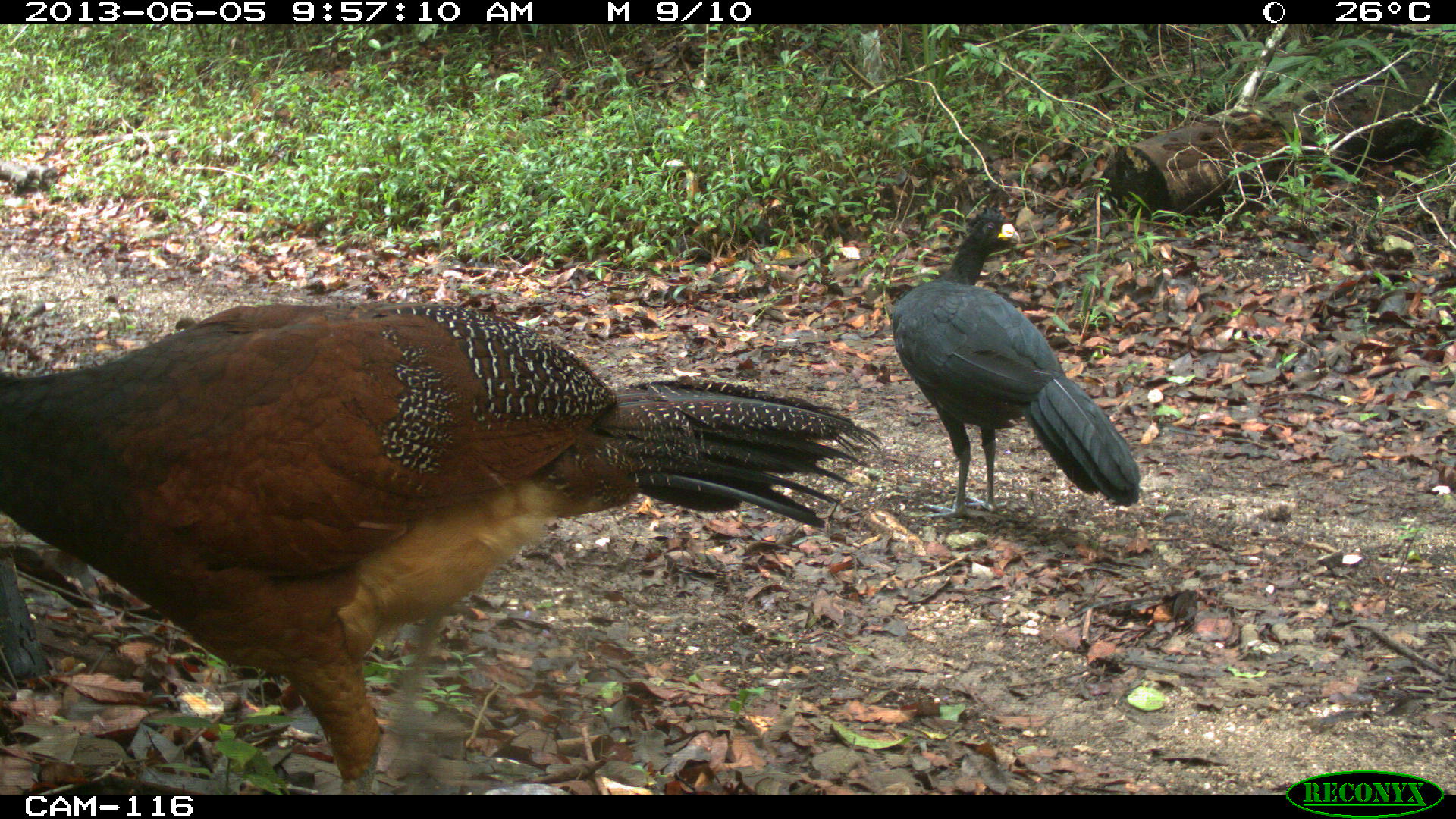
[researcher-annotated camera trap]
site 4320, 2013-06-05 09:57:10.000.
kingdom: Animalia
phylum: Chordata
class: Aves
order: Galliformes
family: Cracidae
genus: Crax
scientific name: Crax rubra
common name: great curassow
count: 2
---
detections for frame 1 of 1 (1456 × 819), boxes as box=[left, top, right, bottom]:
crax rubra: box=[0, 300, 885, 794]; box=[881, 205, 1142, 519]